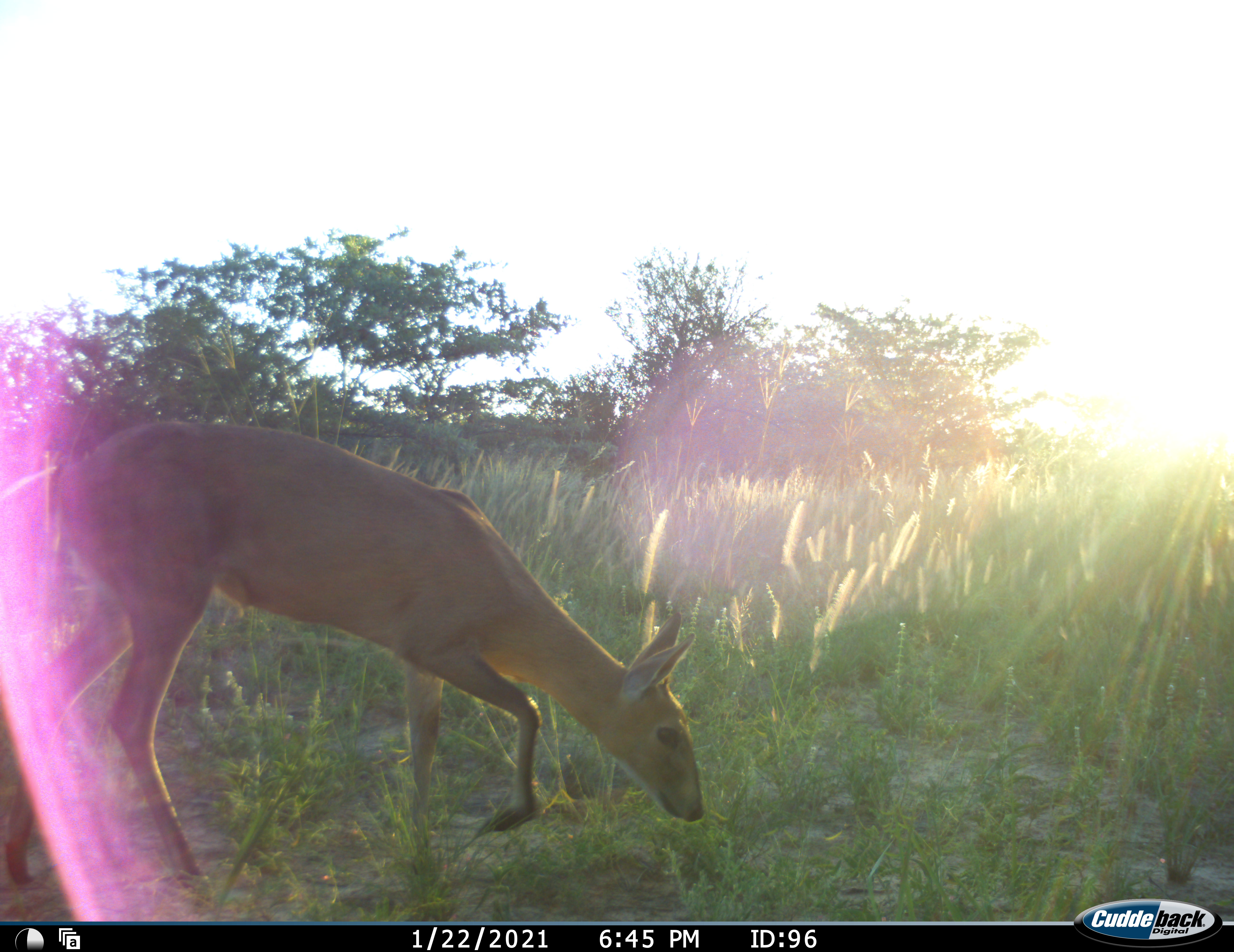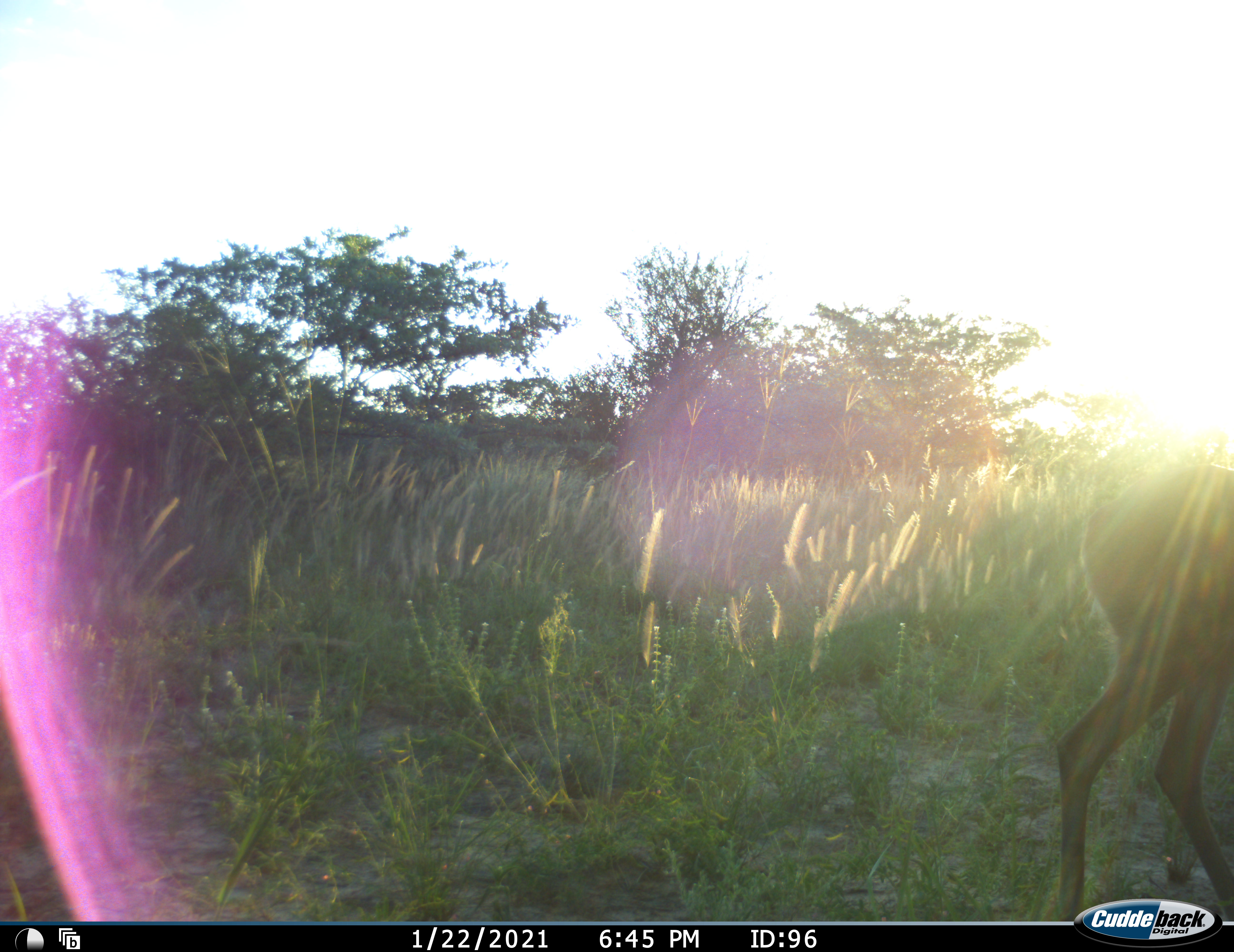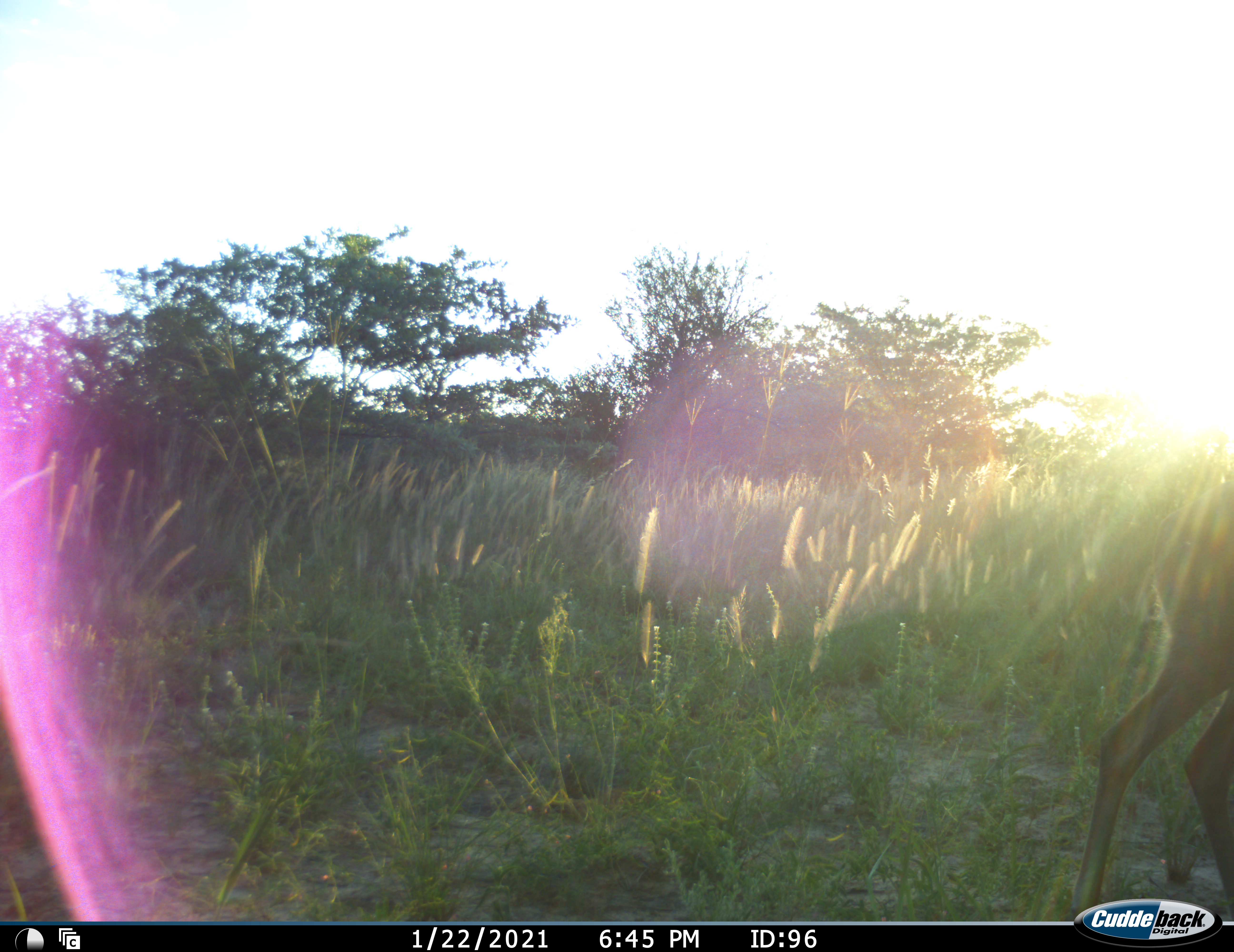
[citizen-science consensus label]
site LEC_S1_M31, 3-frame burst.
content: unidentified animal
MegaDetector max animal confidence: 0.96